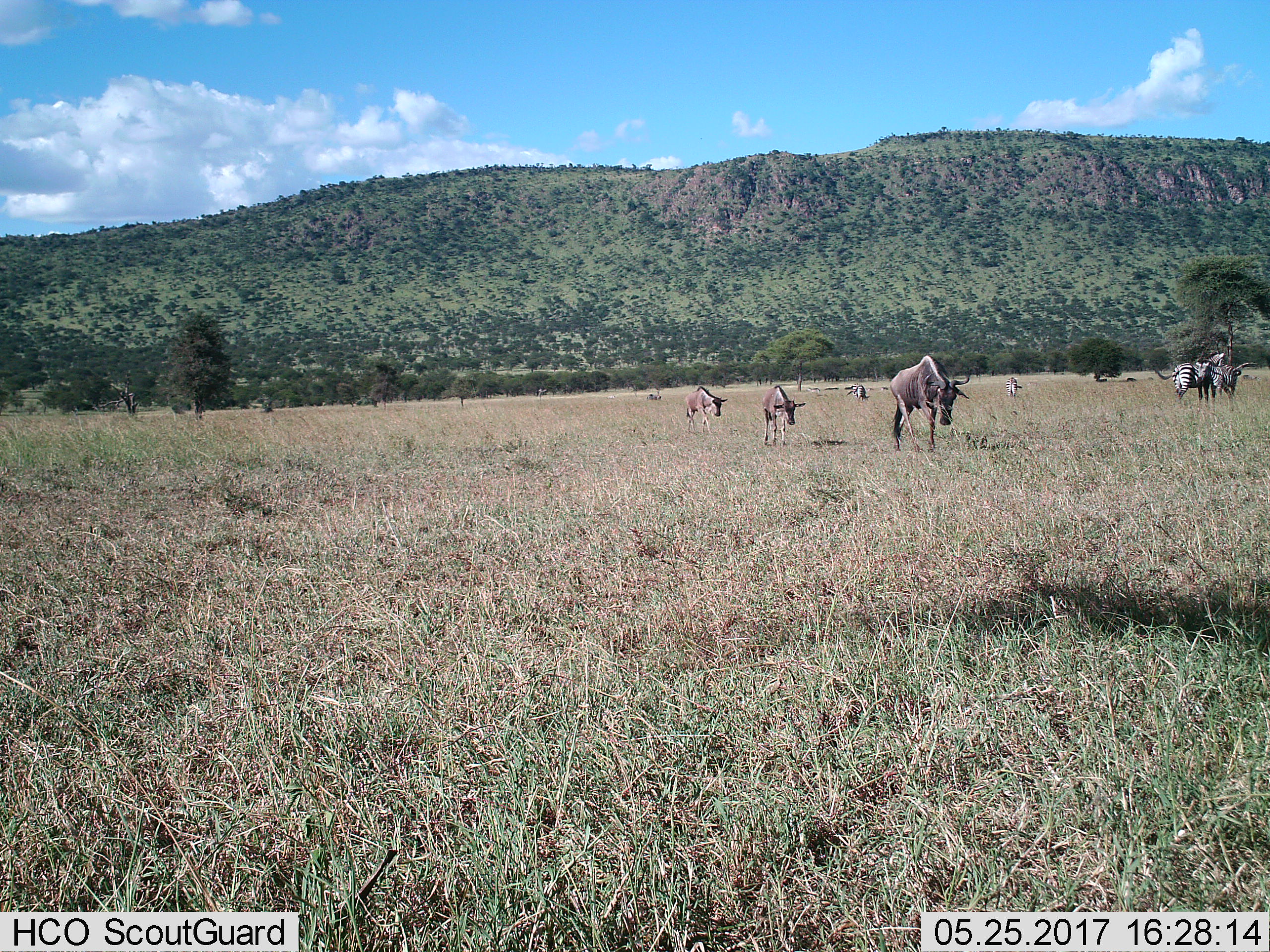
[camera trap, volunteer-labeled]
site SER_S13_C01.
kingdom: Animalia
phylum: Chordata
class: Mammalia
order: Artiodactyla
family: Bovidae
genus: Connochaetes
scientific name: Connochaetes taurinus taurinus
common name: blue wildebeest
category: wildebeestblue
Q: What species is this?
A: Wildebeestblue (blue wildebeest) (Connochaetes taurinus taurinus).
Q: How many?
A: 3.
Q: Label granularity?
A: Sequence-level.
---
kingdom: Animalia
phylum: Chordata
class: Mammalia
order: Perissodactyla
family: Equidae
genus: Equus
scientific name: Equus quagga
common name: plains zebra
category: zebraplains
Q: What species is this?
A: Zebraplains (plains zebra) (Equus quagga).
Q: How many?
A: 4.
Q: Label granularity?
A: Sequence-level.